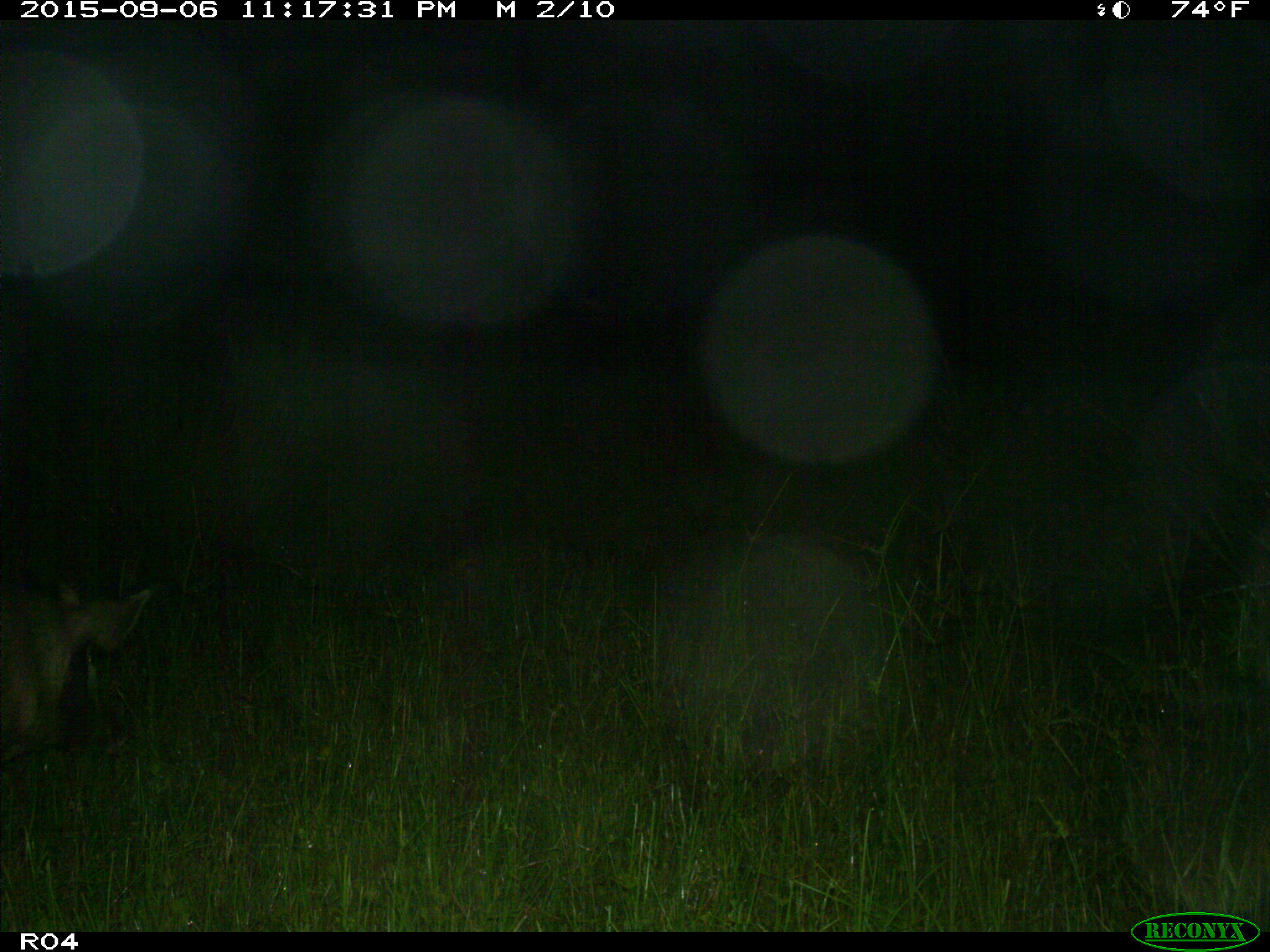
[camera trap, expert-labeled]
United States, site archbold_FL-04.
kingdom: Animalia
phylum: Chordata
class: Mammalia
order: Artiodactyla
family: Suidae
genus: Sus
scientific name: Sus scrofa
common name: wild boar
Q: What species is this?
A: Sus scrofa (wild boar).